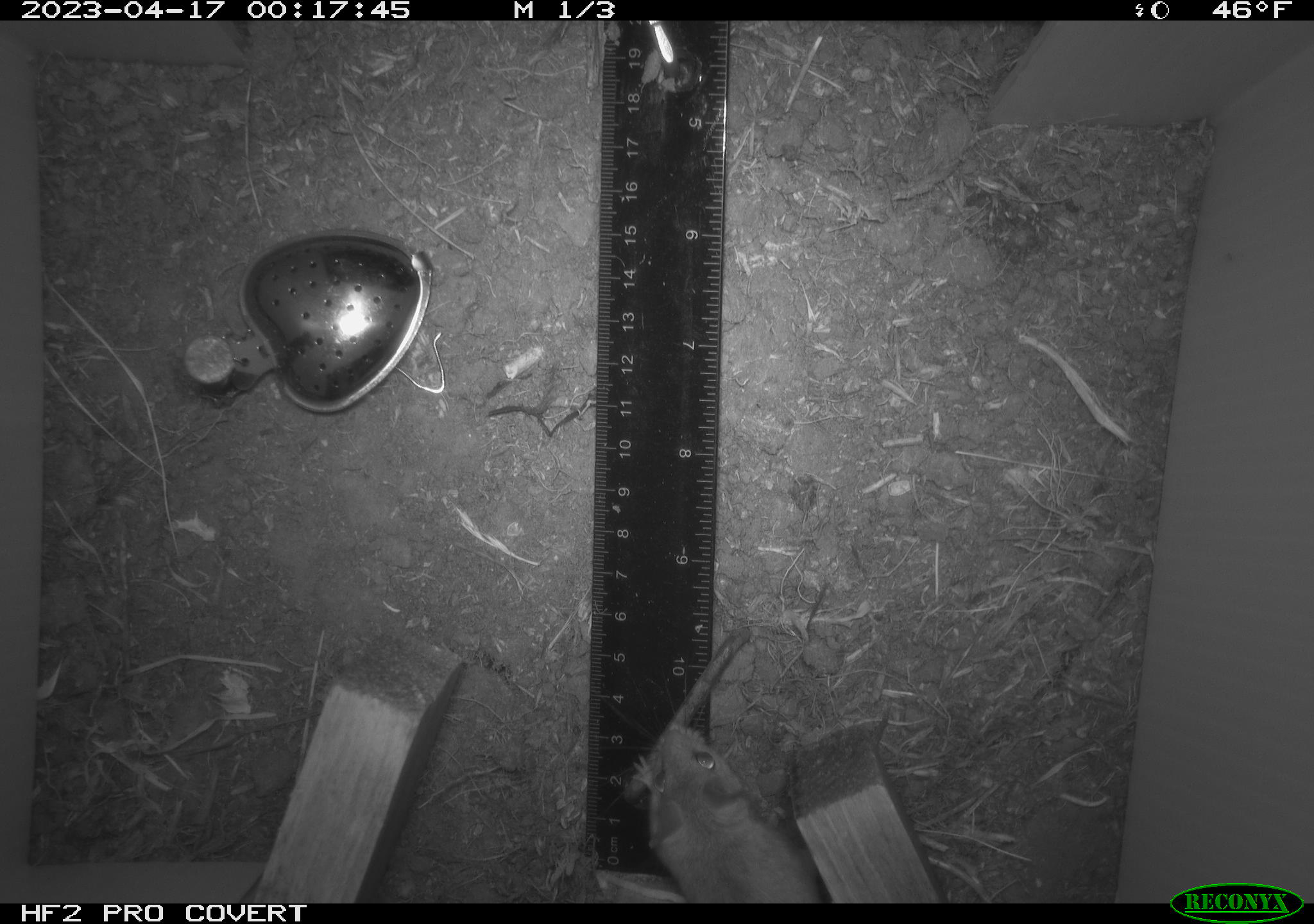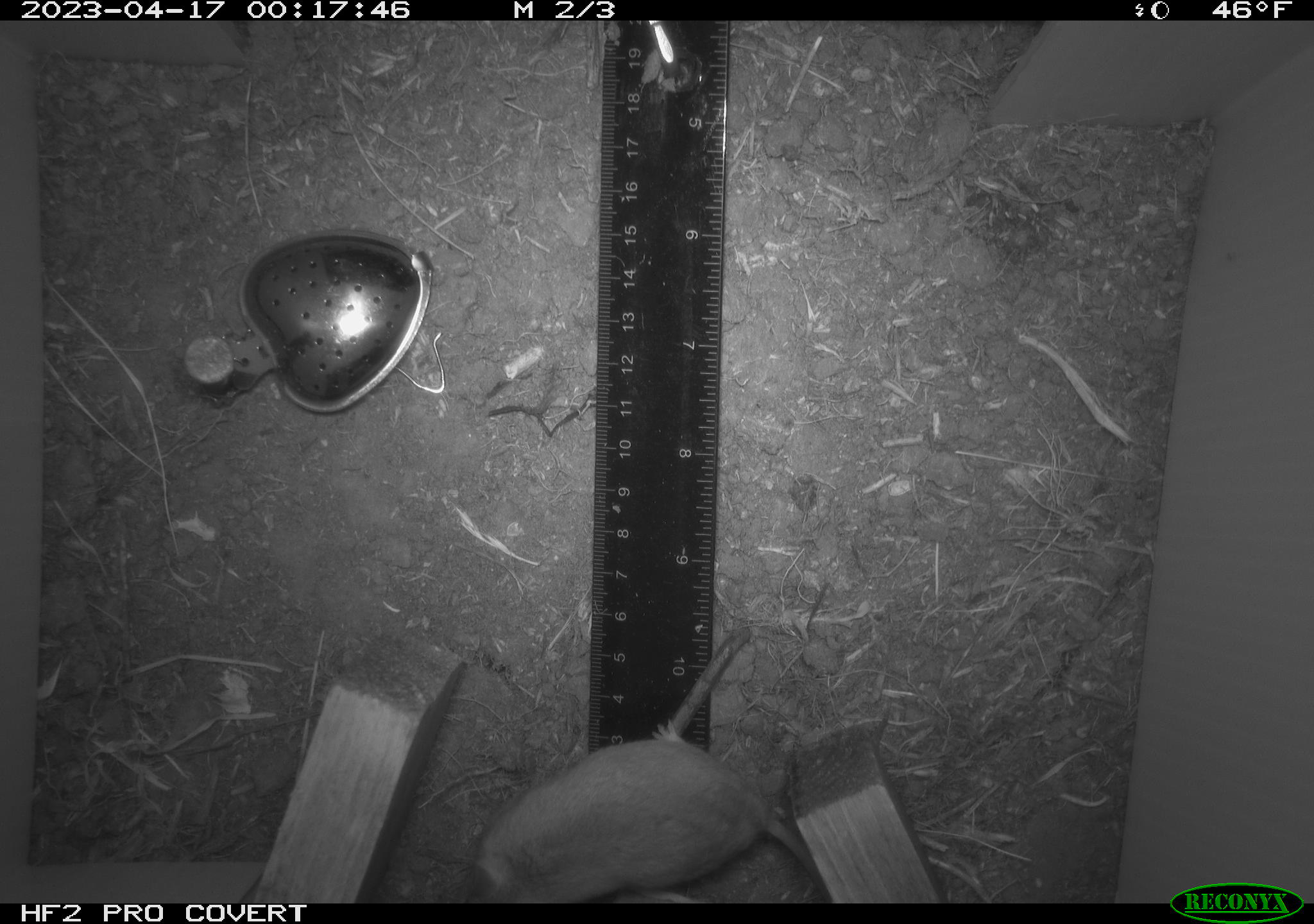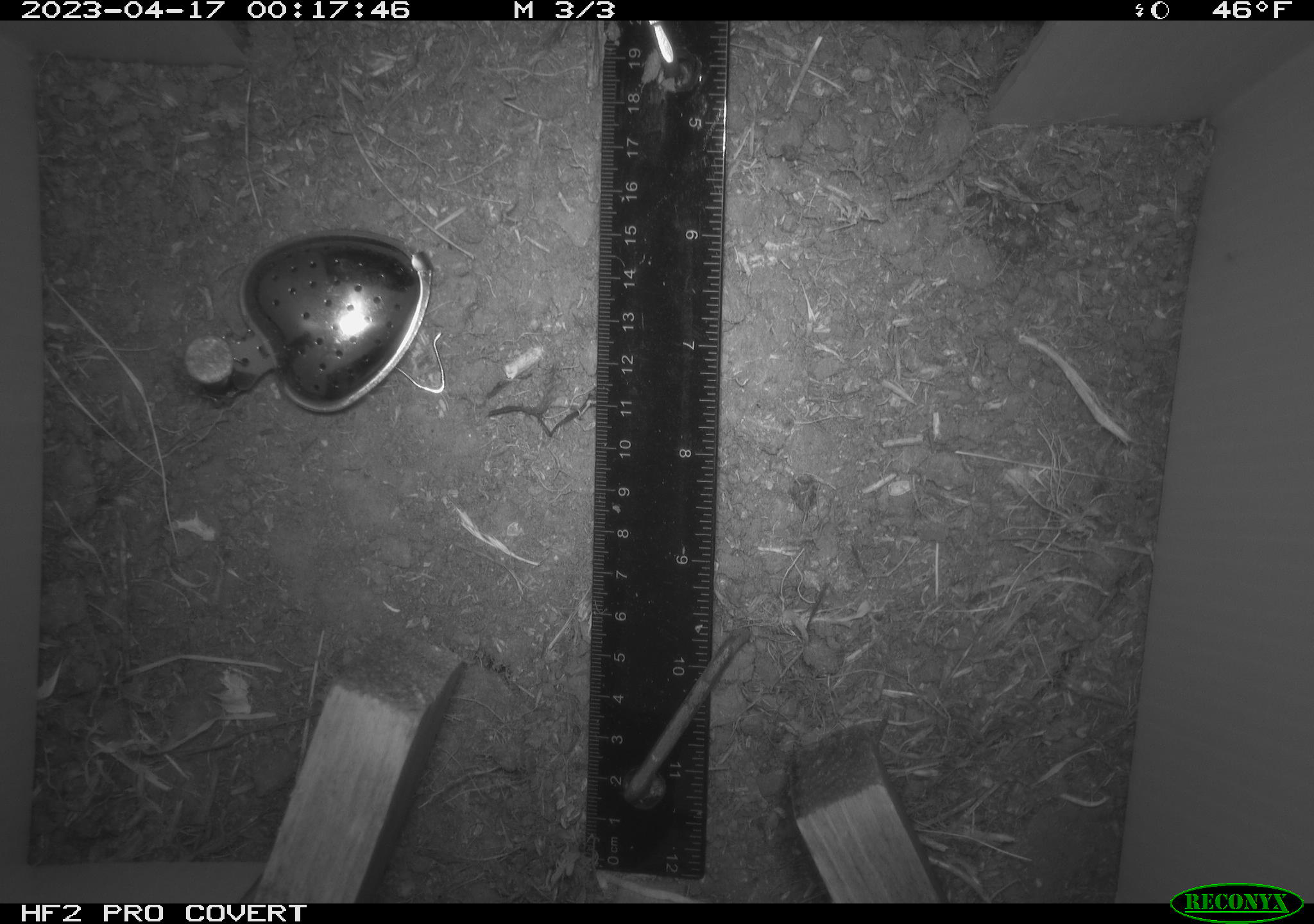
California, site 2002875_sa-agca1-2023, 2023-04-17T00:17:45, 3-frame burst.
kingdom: Animalia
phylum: Chordata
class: Mammalia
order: Rodentia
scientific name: Rodentia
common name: mouse species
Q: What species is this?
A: Mouse species (Rodentia).